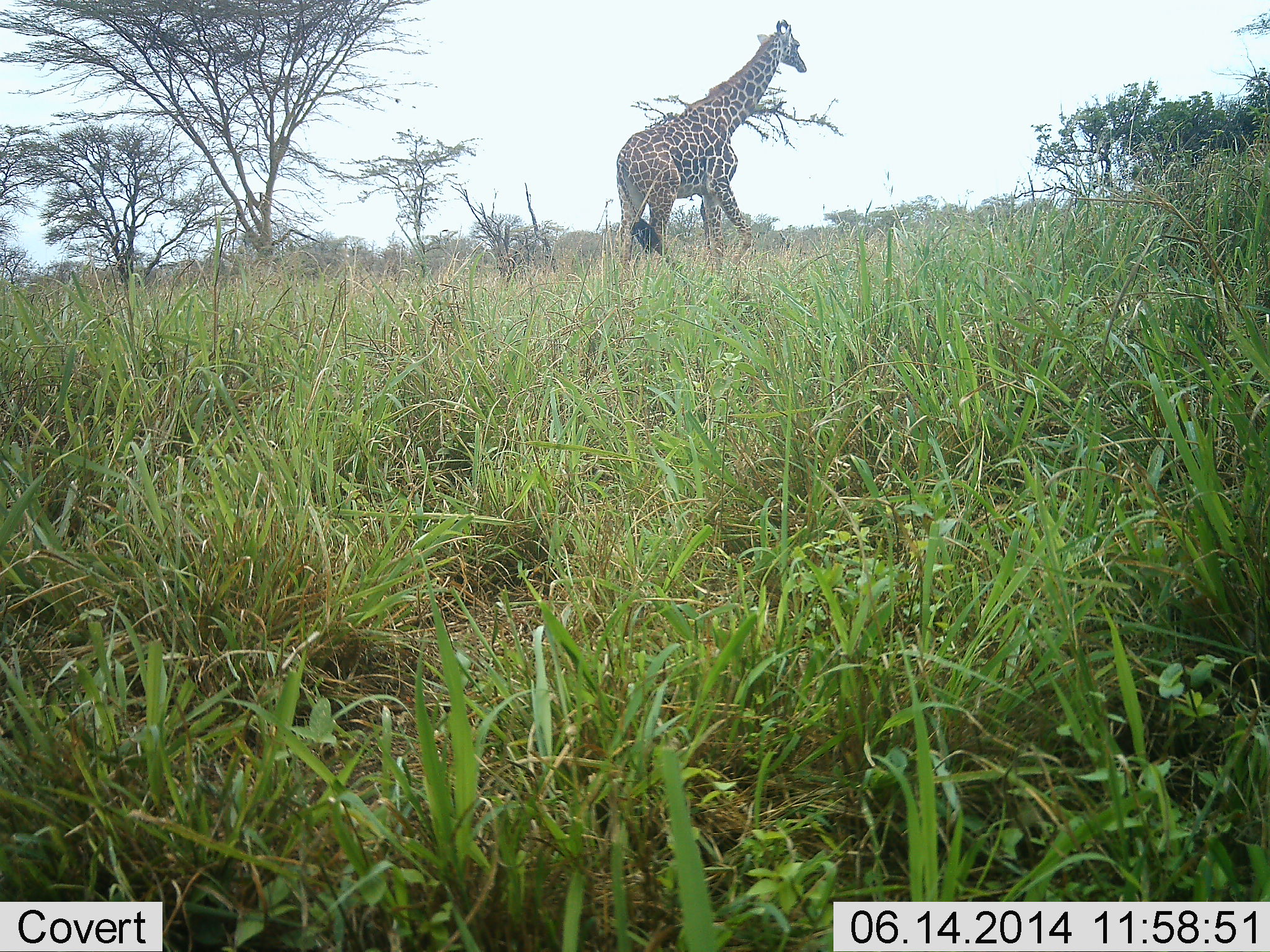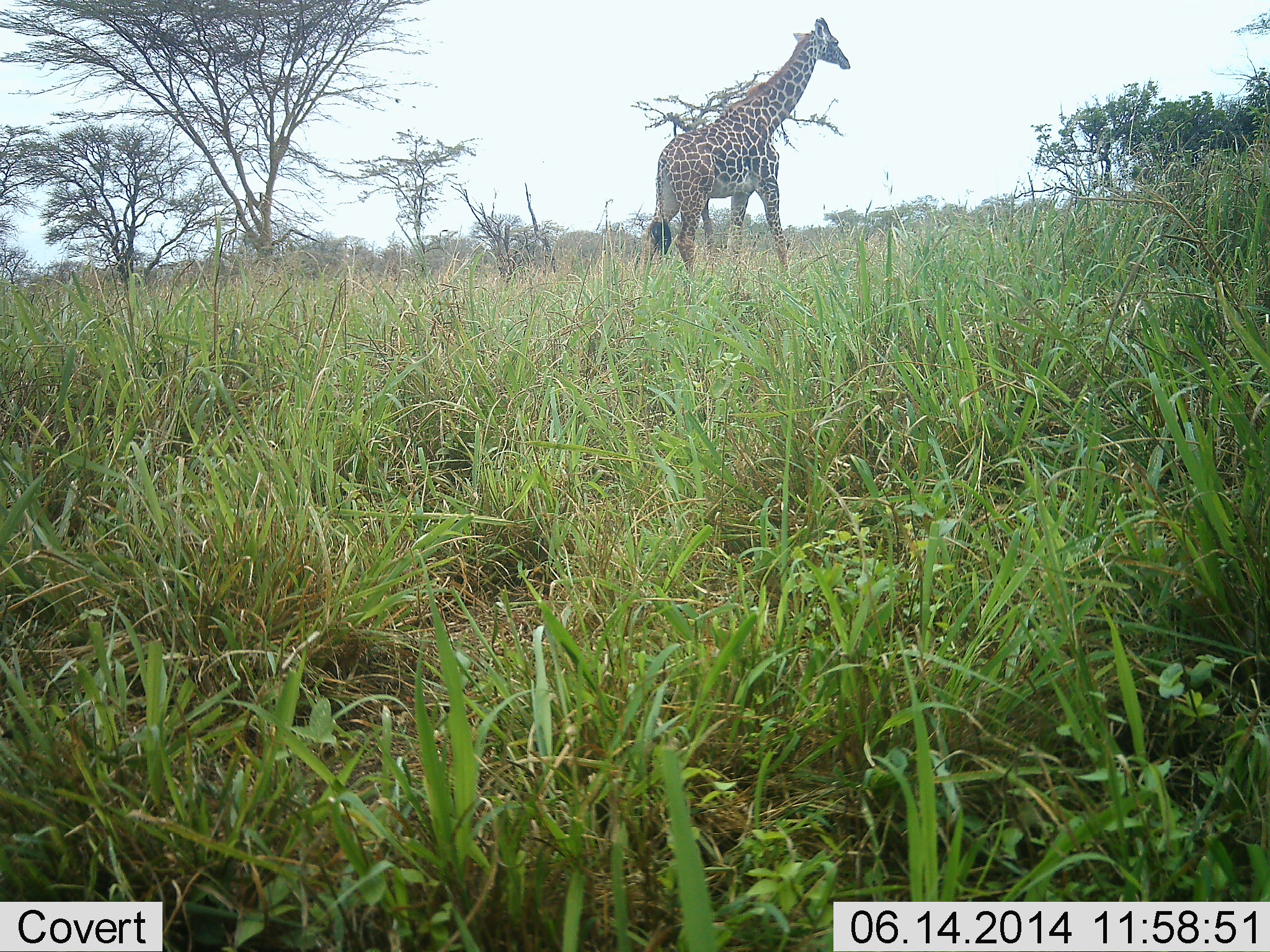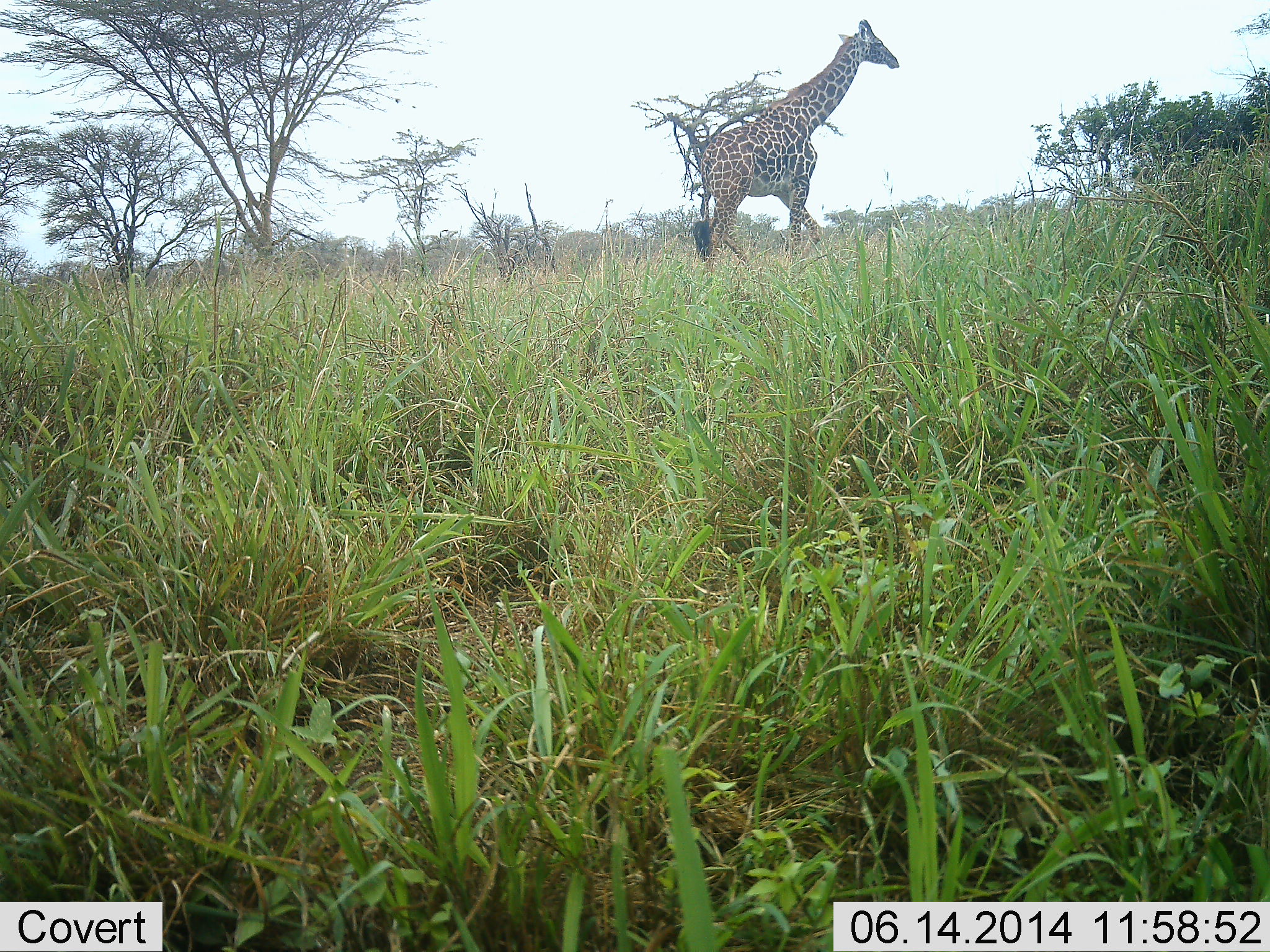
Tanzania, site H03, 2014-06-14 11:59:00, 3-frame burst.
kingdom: Animalia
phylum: Chordata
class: Mammalia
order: Artiodactyla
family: Giraffidae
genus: Giraffa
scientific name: Giraffa camelopardalis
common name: giraffe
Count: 1.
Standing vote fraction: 20%.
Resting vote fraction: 0%.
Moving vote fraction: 80%.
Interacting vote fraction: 0%.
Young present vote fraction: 0%.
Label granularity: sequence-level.